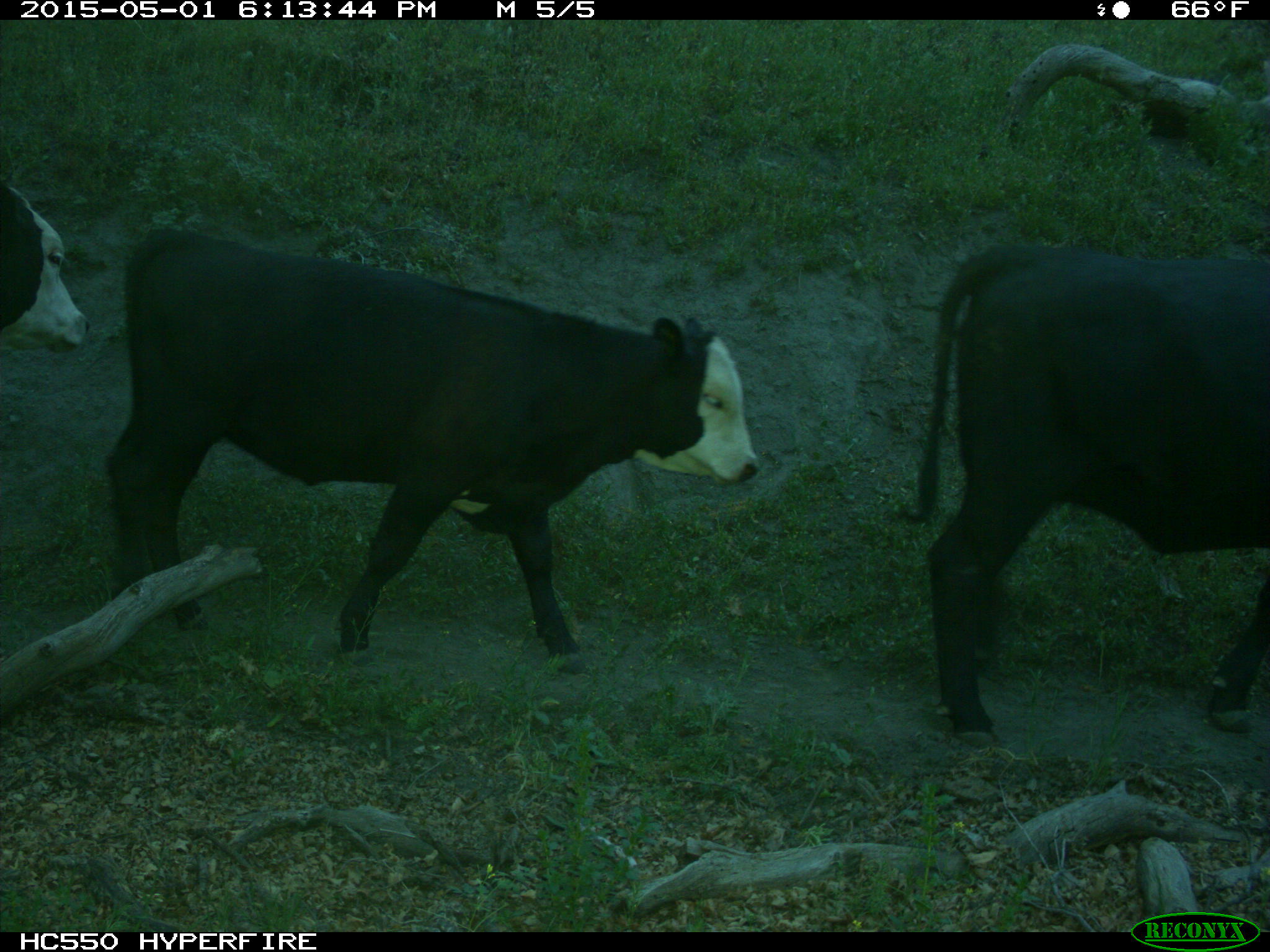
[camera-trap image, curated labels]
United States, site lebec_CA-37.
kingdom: Animalia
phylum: Chordata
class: Mammalia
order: Artiodactyla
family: Bovidae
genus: Bos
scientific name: Bos taurus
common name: domestic cow